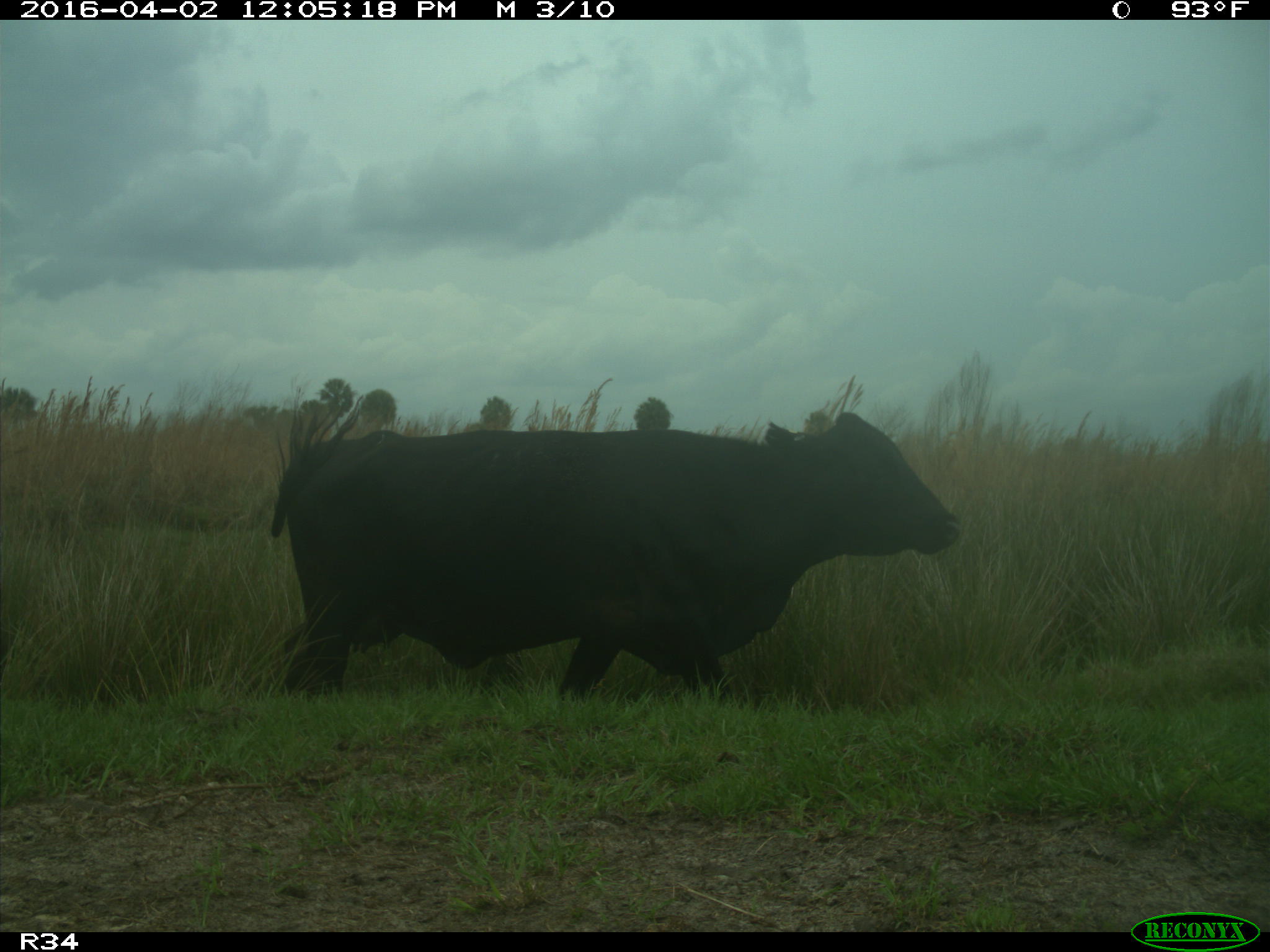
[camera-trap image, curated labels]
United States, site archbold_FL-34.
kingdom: Animalia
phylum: Chordata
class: Mammalia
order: Artiodactyla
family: Bovidae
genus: Bos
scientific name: Bos taurus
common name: domestic cow